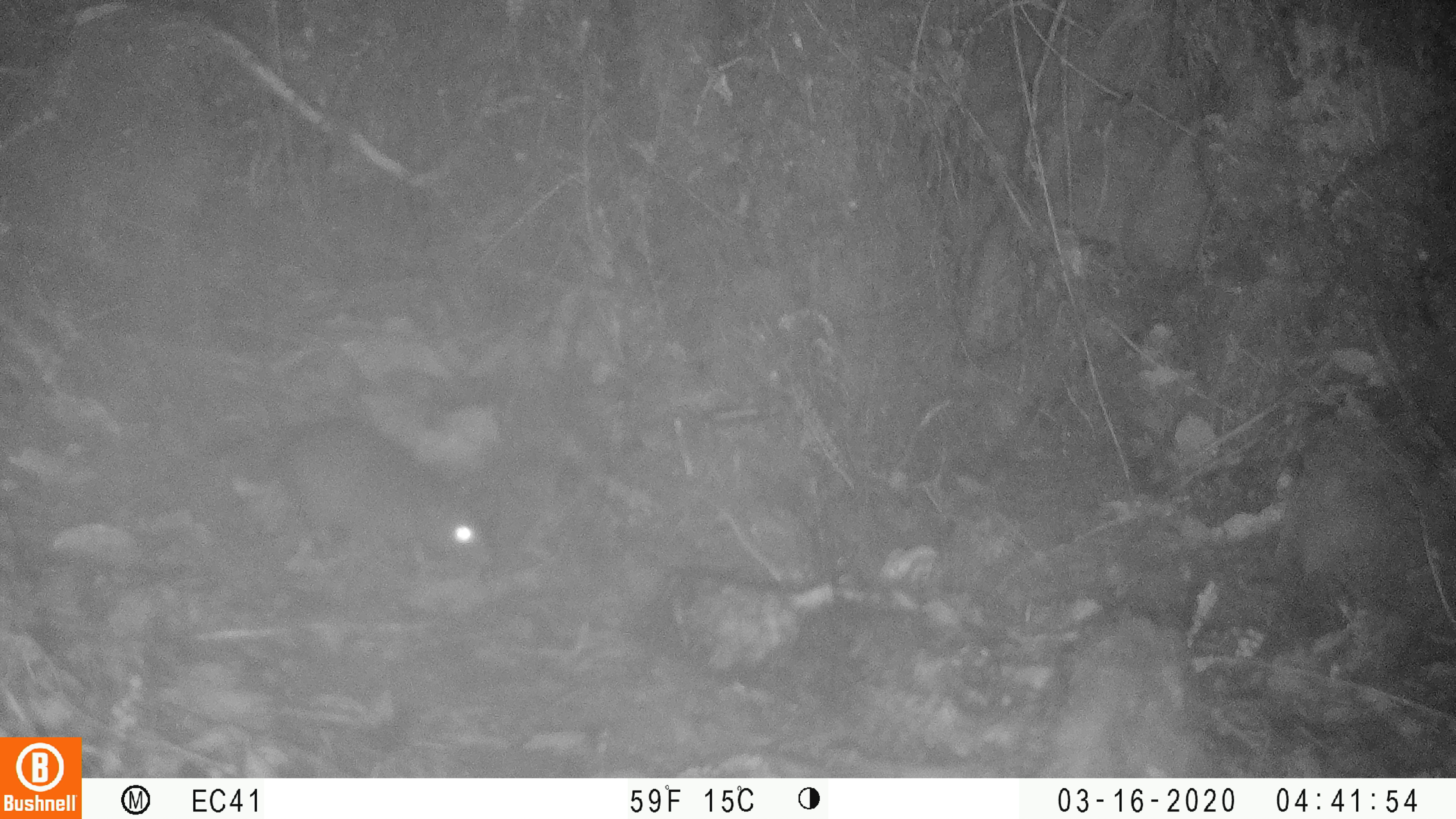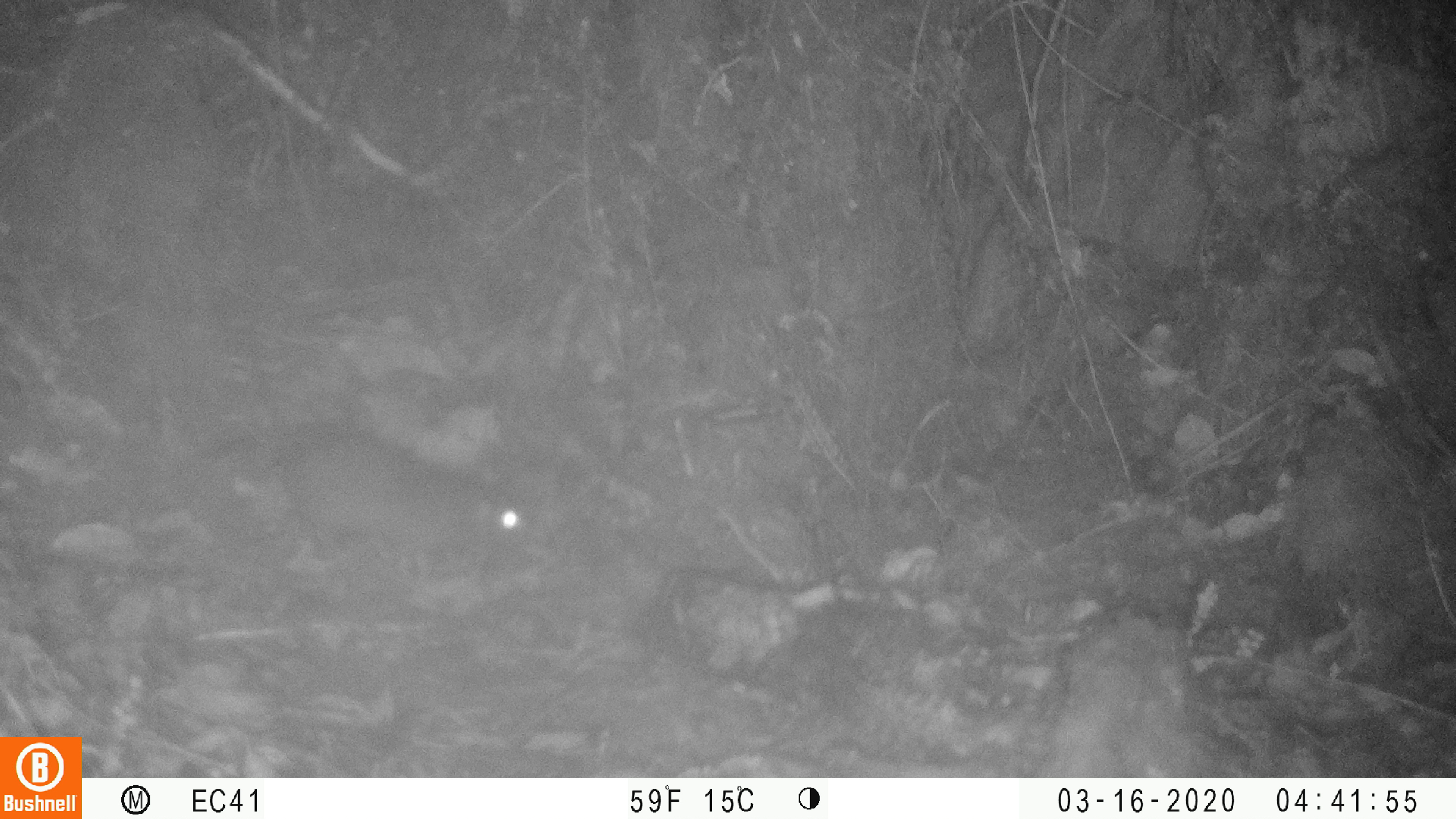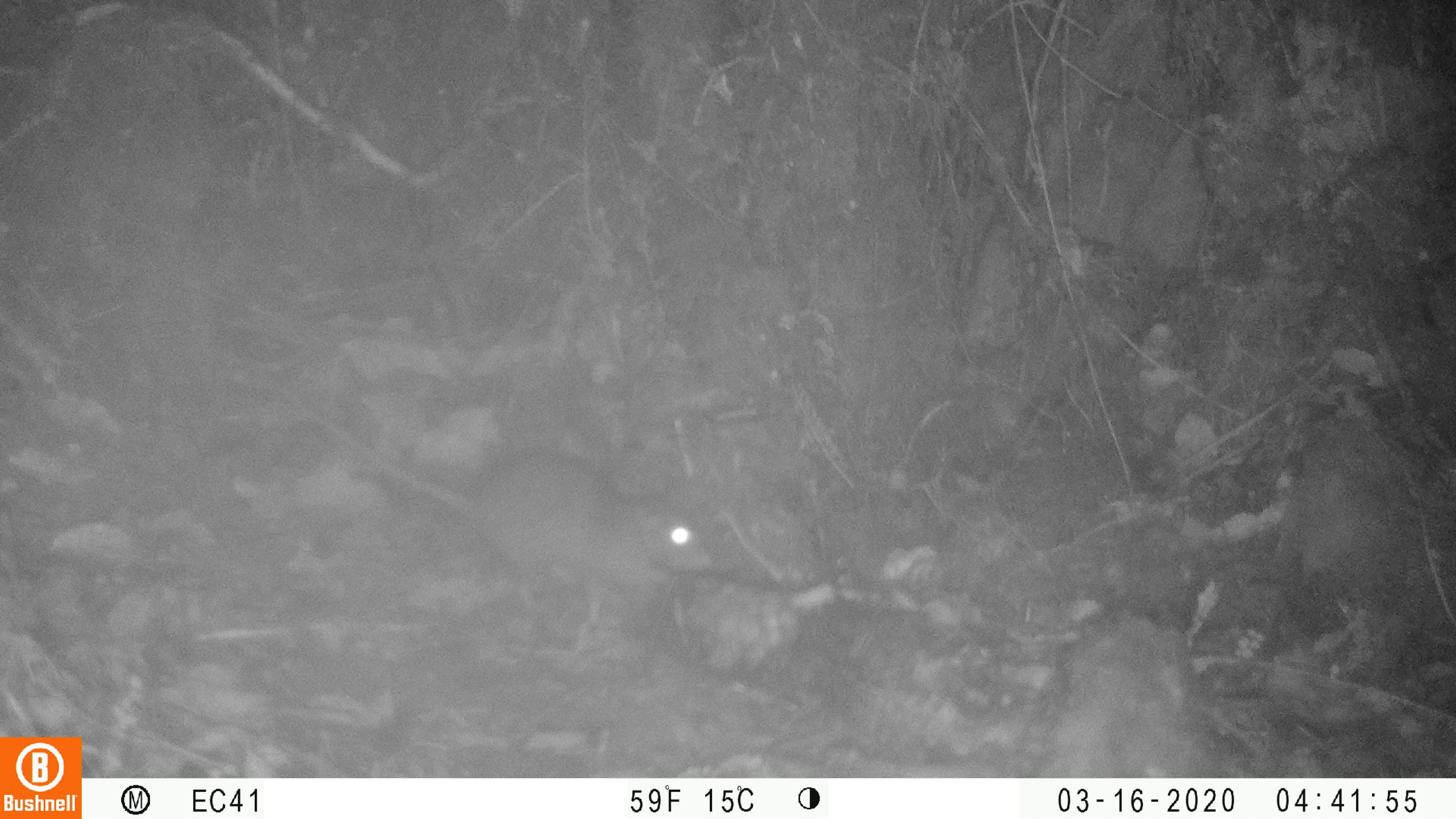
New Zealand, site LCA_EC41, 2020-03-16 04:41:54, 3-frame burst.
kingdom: Animalia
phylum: Chordata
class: Mammalia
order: Rodentia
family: Muridae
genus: Rattus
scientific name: Rattus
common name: rat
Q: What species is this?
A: Rat (Rattus).